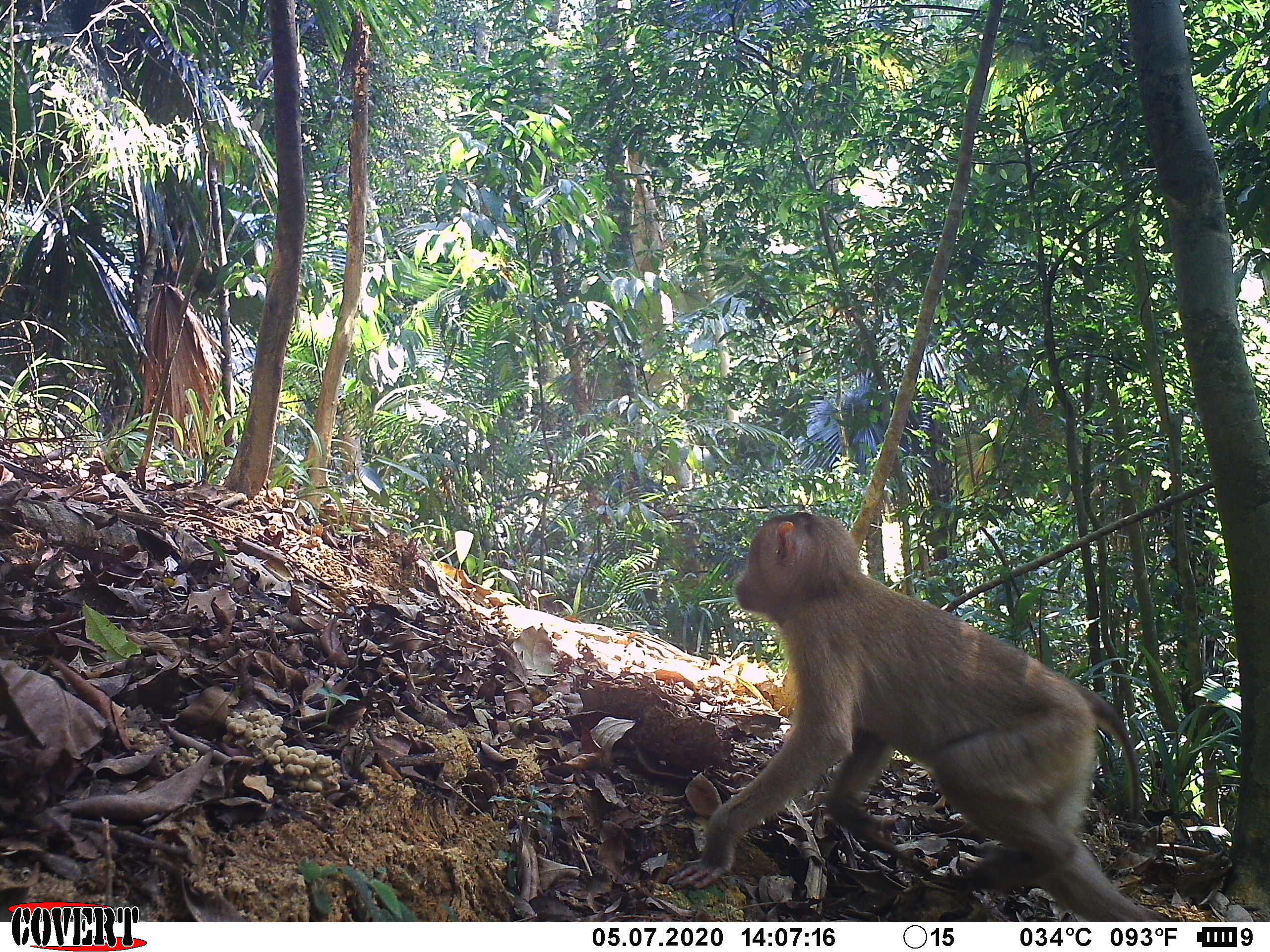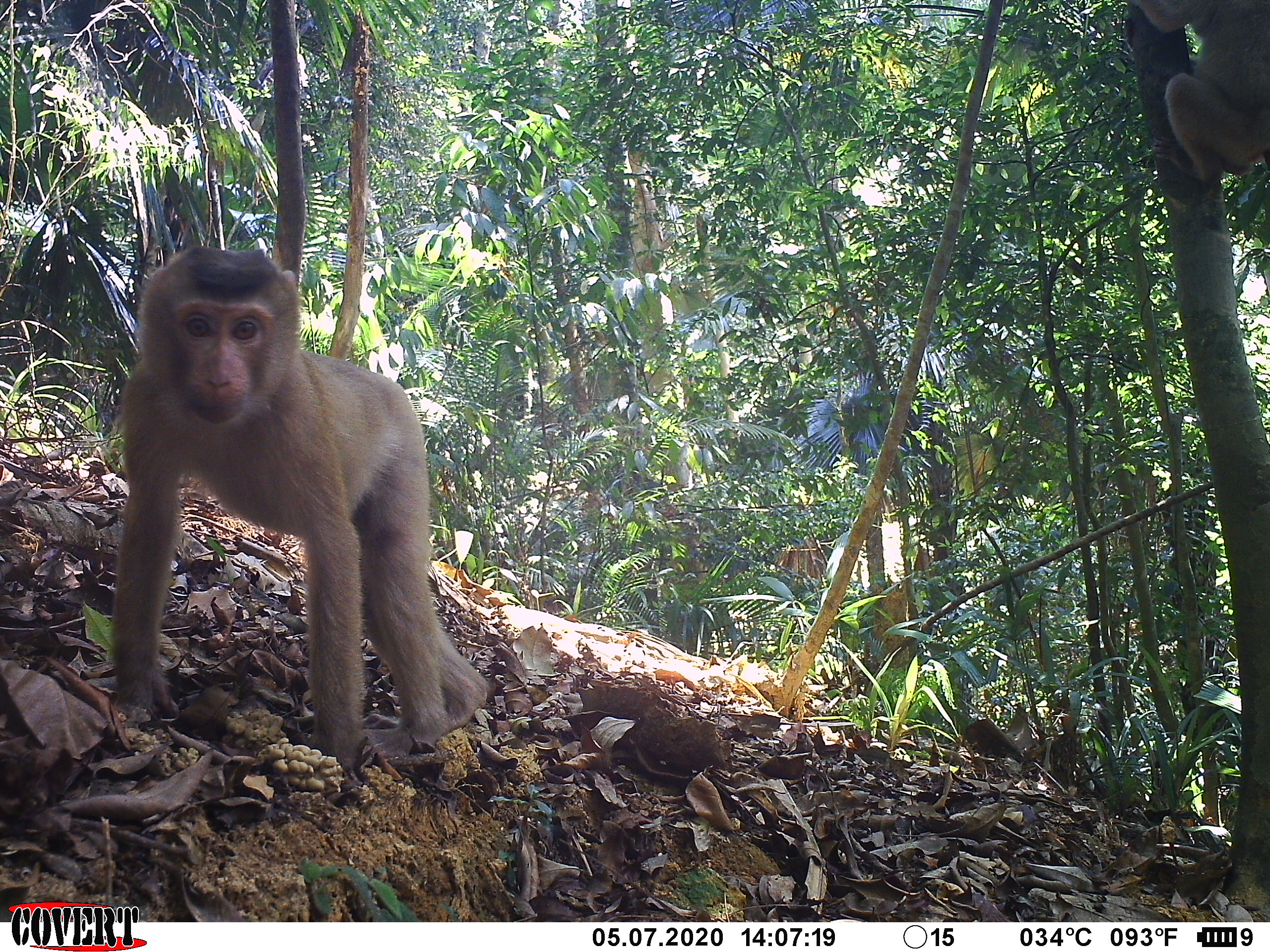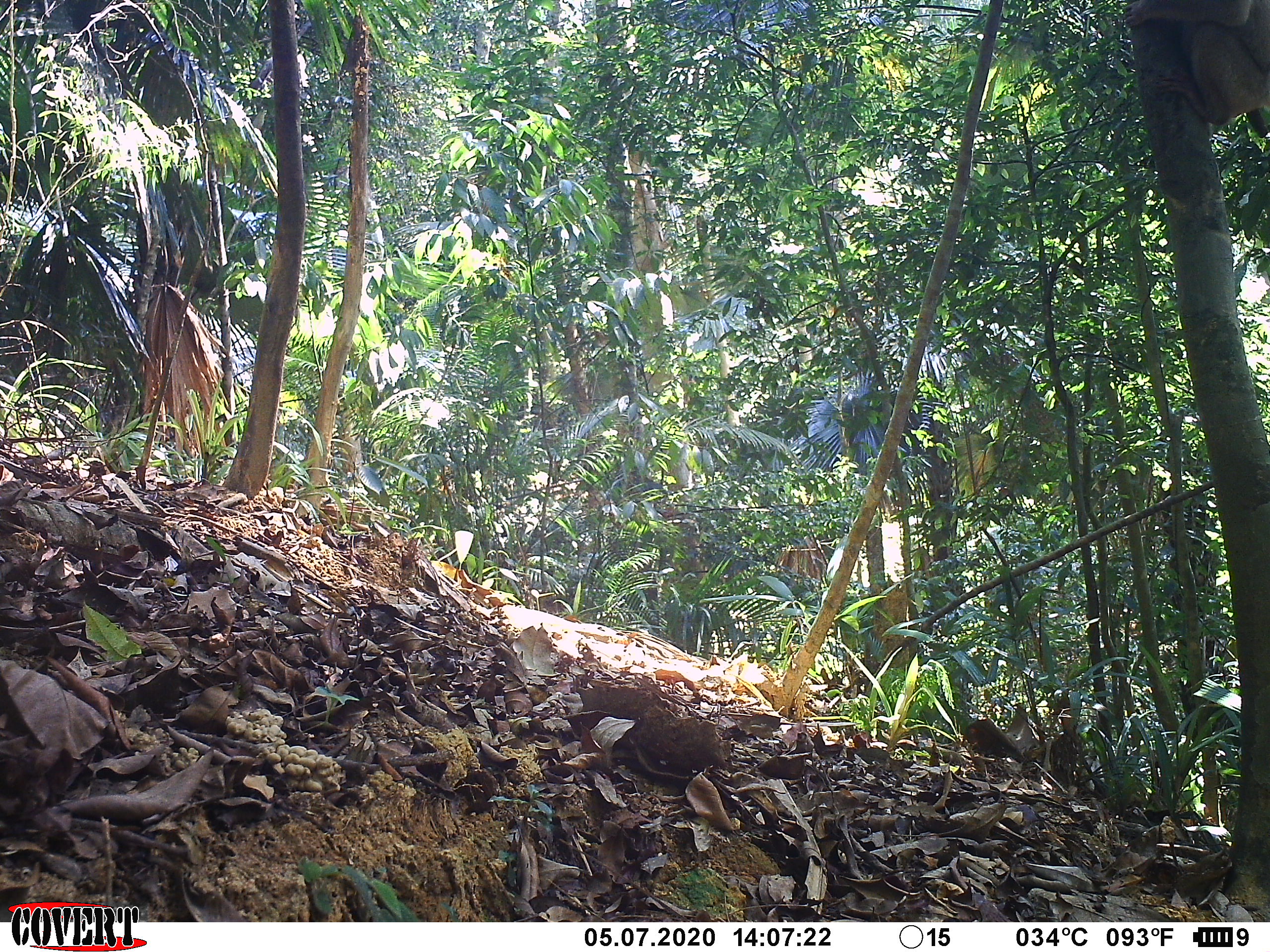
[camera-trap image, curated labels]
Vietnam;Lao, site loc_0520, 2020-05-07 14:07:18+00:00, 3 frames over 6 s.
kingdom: Animalia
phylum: Chordata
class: Mammalia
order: Primates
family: Cercopithecidae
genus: Macaca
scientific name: Macaca nemestrina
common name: pig-tailed macaque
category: pig tailed macaque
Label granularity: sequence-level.